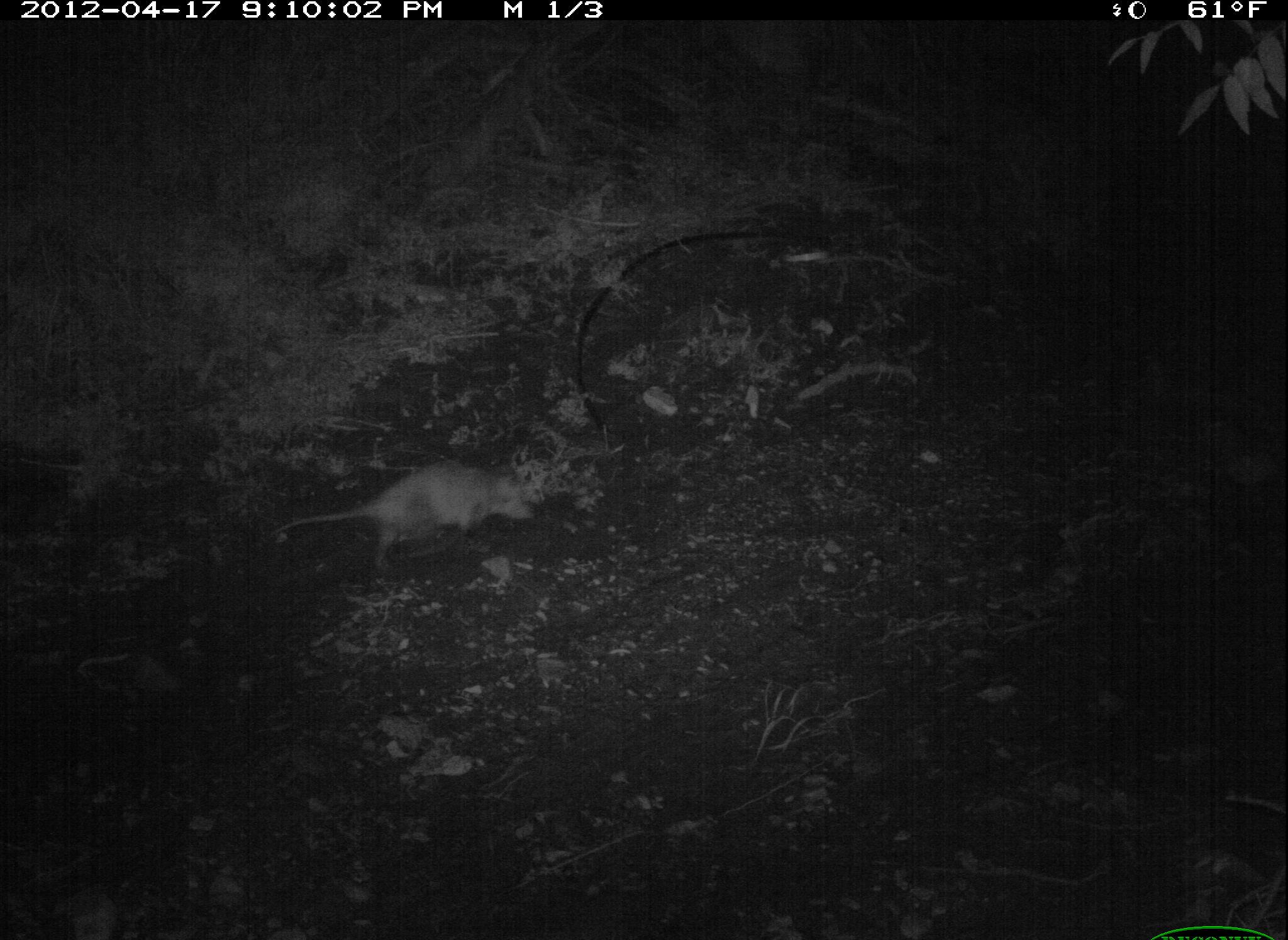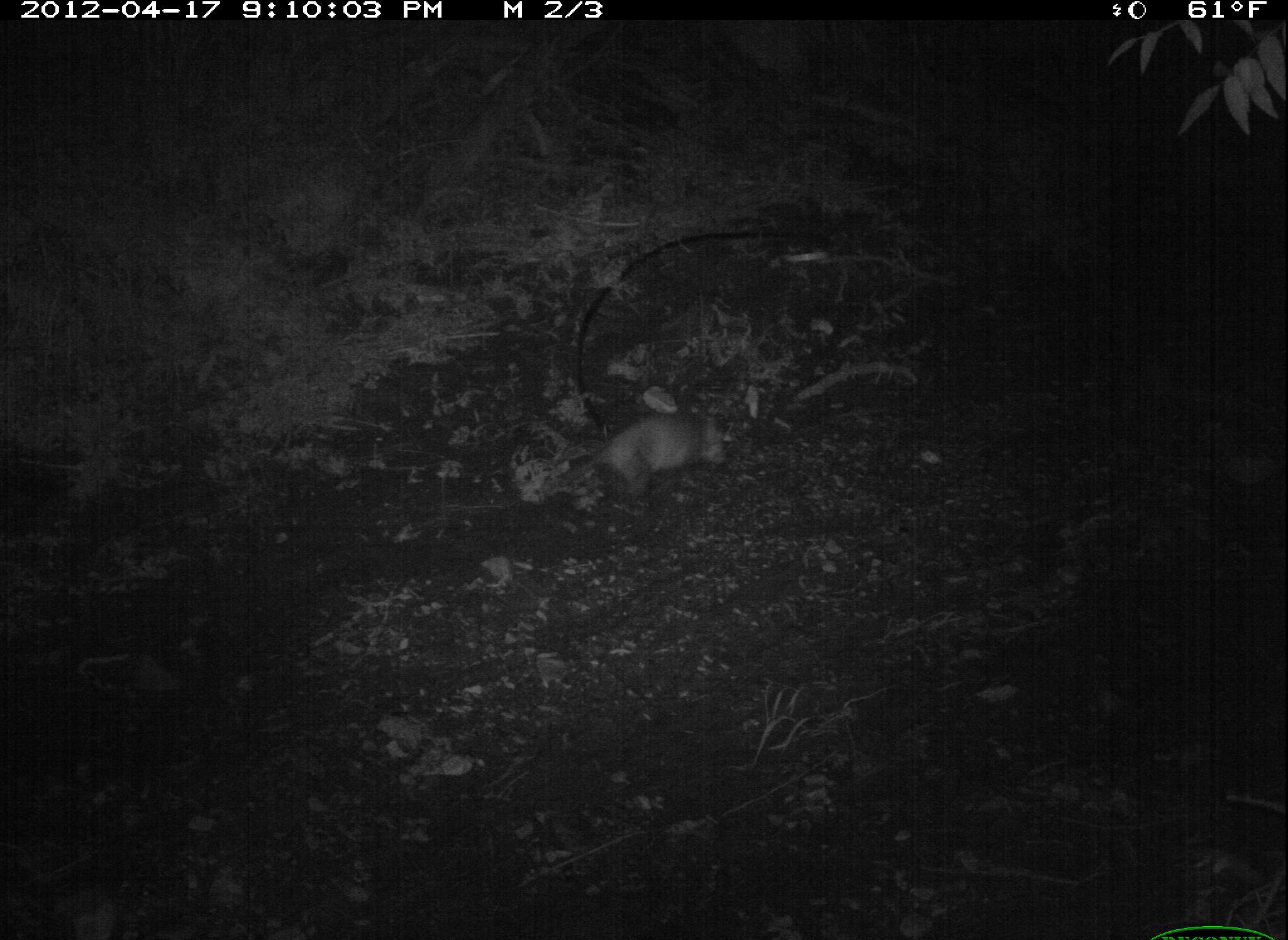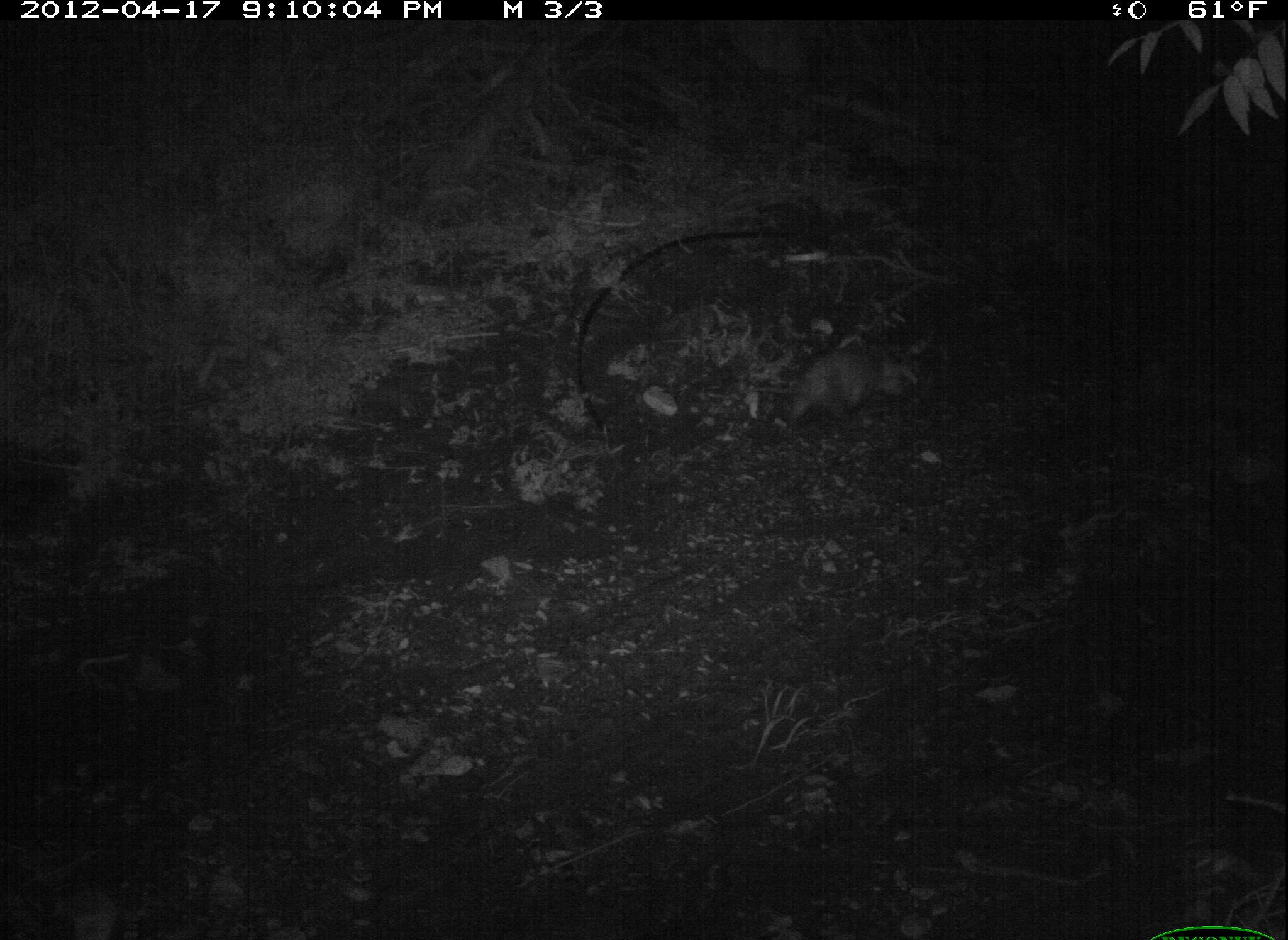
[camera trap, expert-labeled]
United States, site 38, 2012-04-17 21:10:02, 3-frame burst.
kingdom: Animalia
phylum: Chordata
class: Mammalia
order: Didelphimorphia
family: Didelphidae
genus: Didelphis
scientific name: Didelphis virginiana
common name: virginia opossum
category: opossum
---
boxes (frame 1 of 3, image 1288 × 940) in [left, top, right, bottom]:
opossum: [248, 440, 573, 594]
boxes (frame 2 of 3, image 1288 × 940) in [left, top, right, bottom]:
opossum: [528, 398, 770, 519]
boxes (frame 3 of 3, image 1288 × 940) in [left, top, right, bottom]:
opossum: [716, 332, 948, 446]